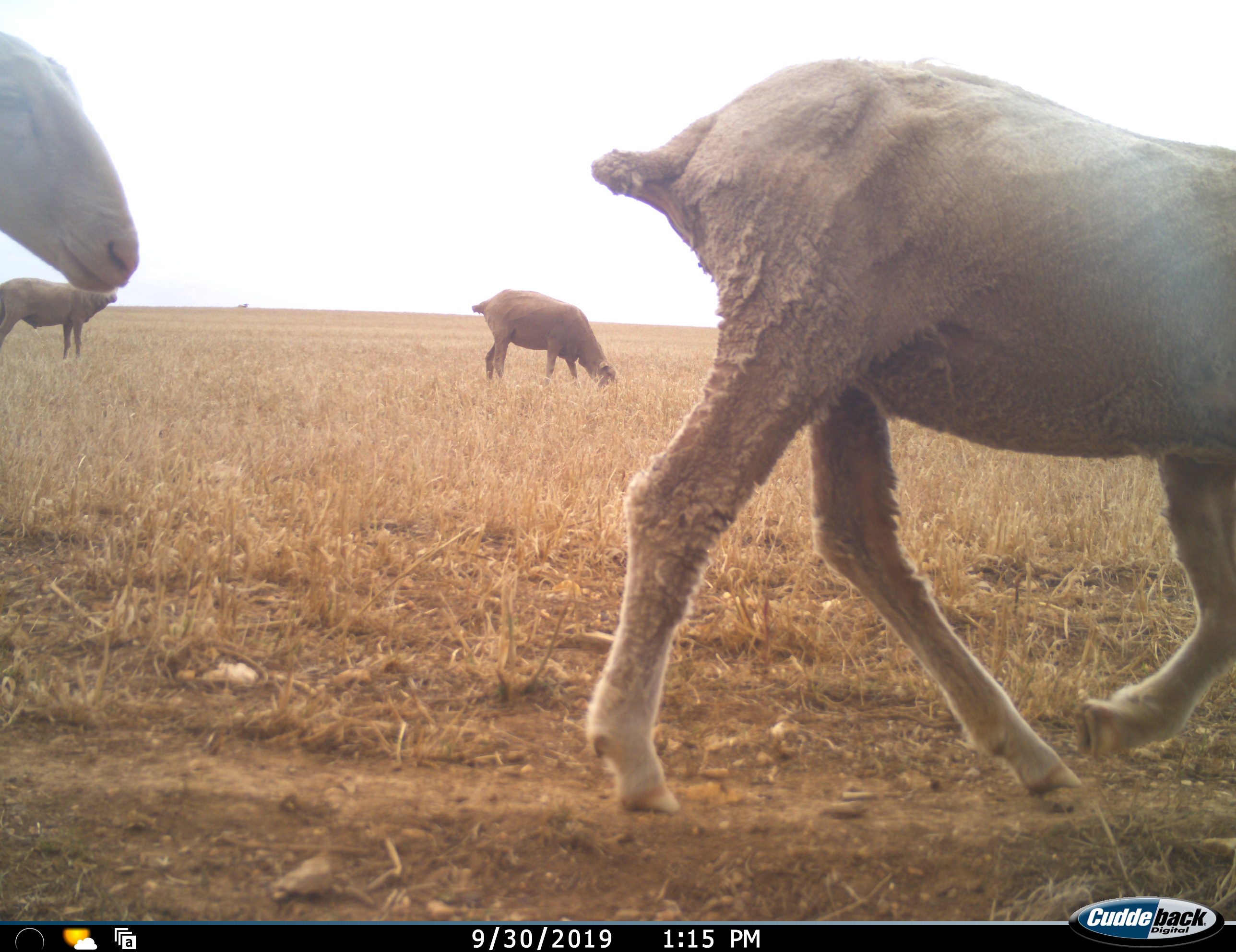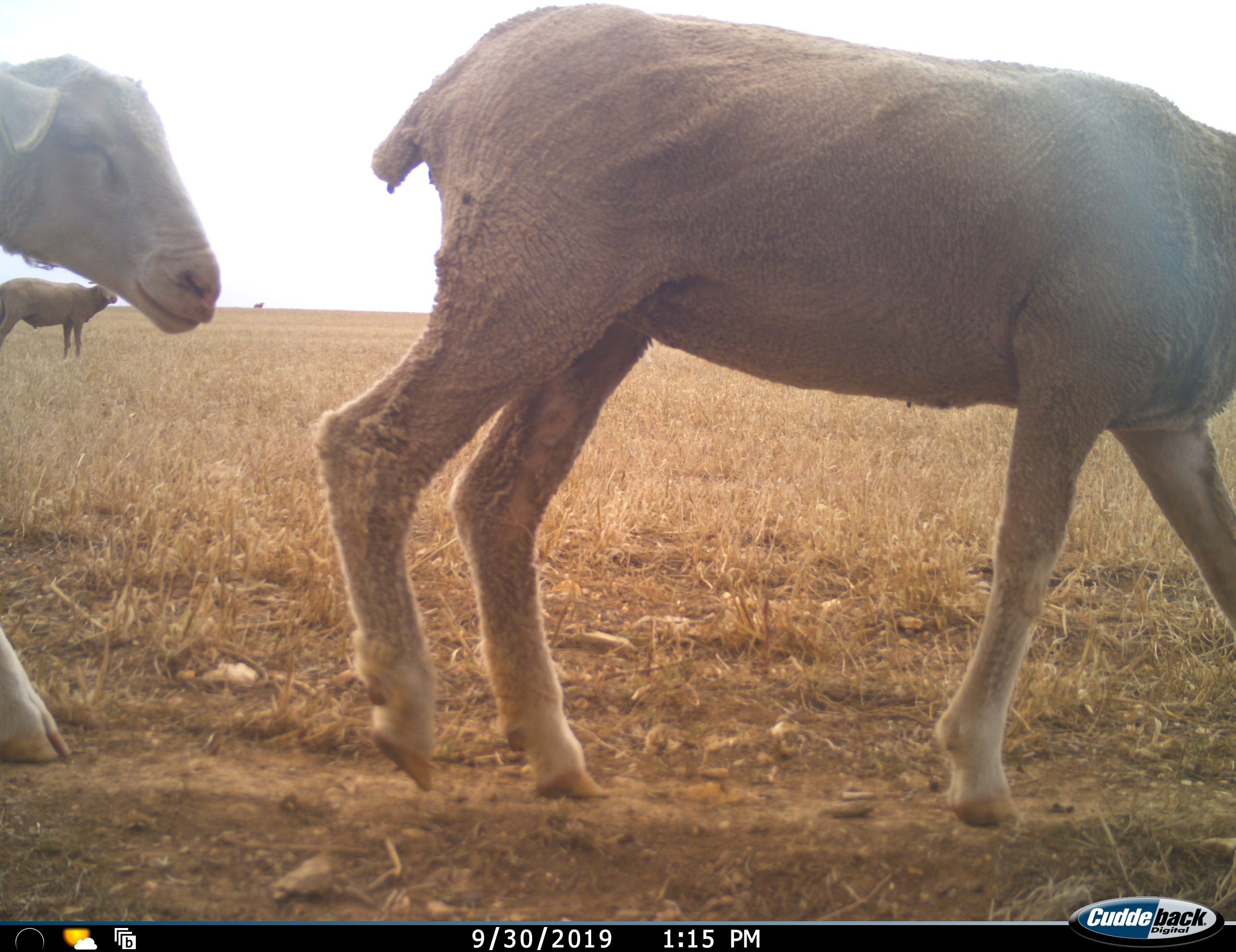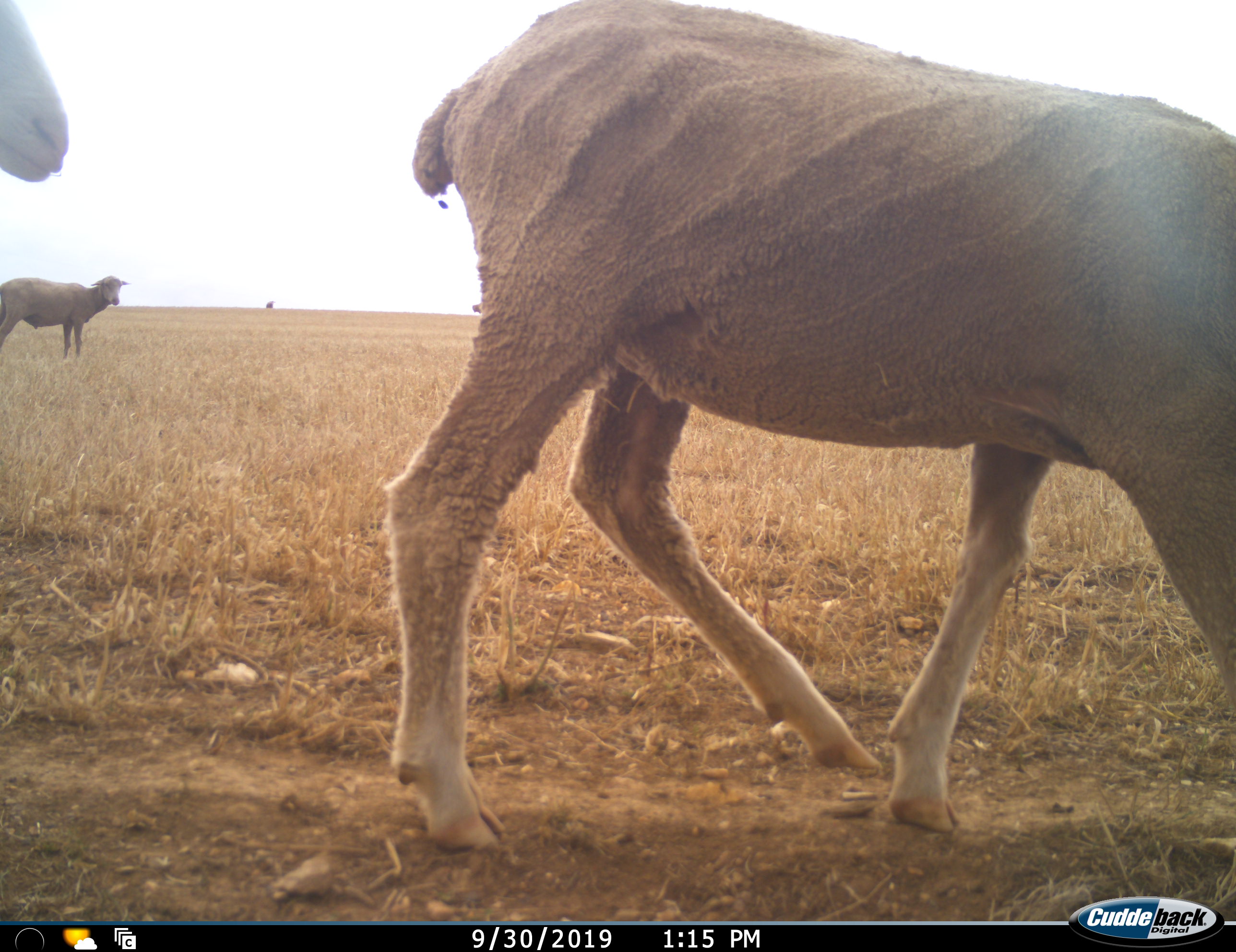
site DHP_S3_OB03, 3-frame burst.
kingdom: Animalia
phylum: Chordata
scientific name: Vertebrata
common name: domestic animal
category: domesticanimal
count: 5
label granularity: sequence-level